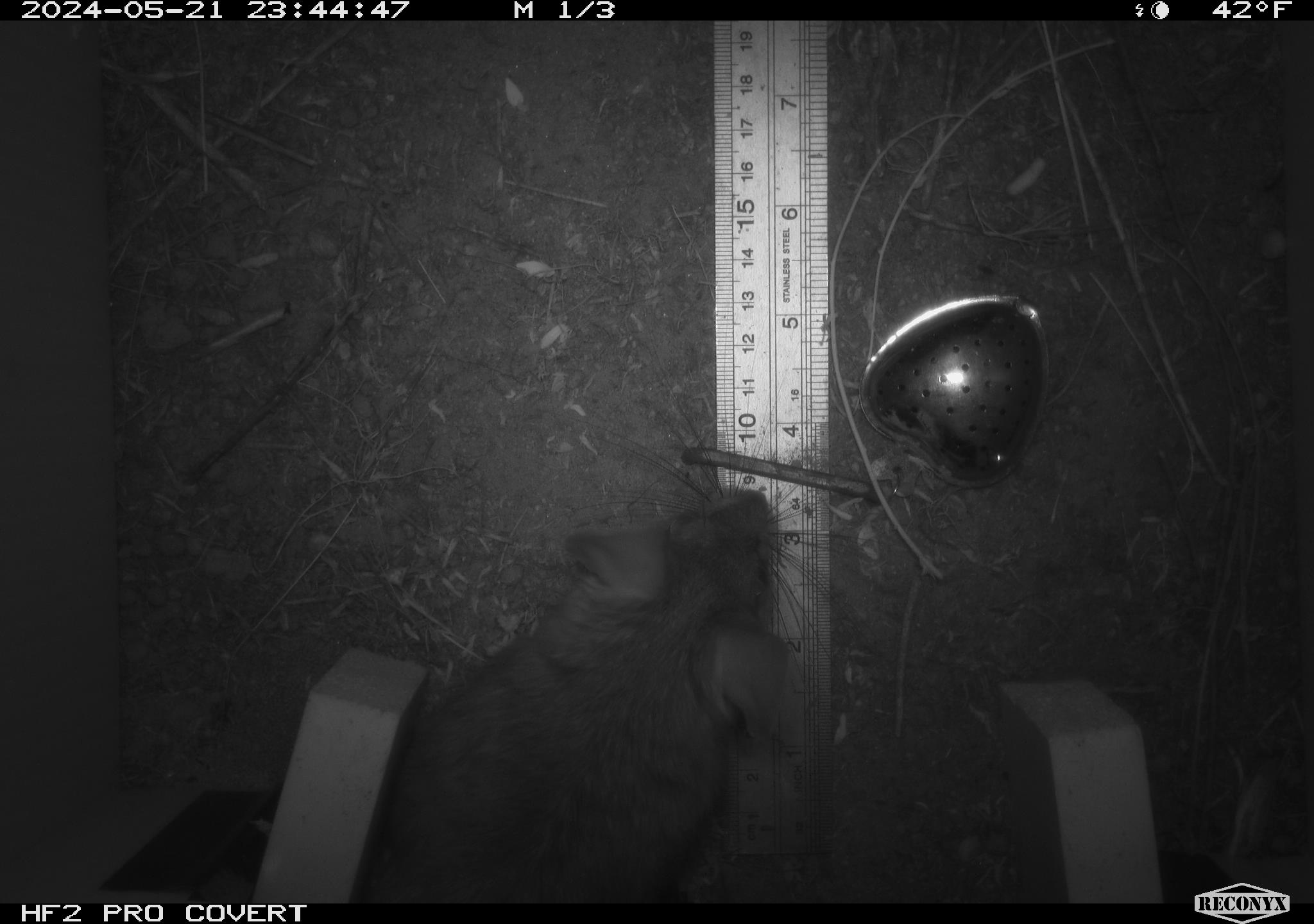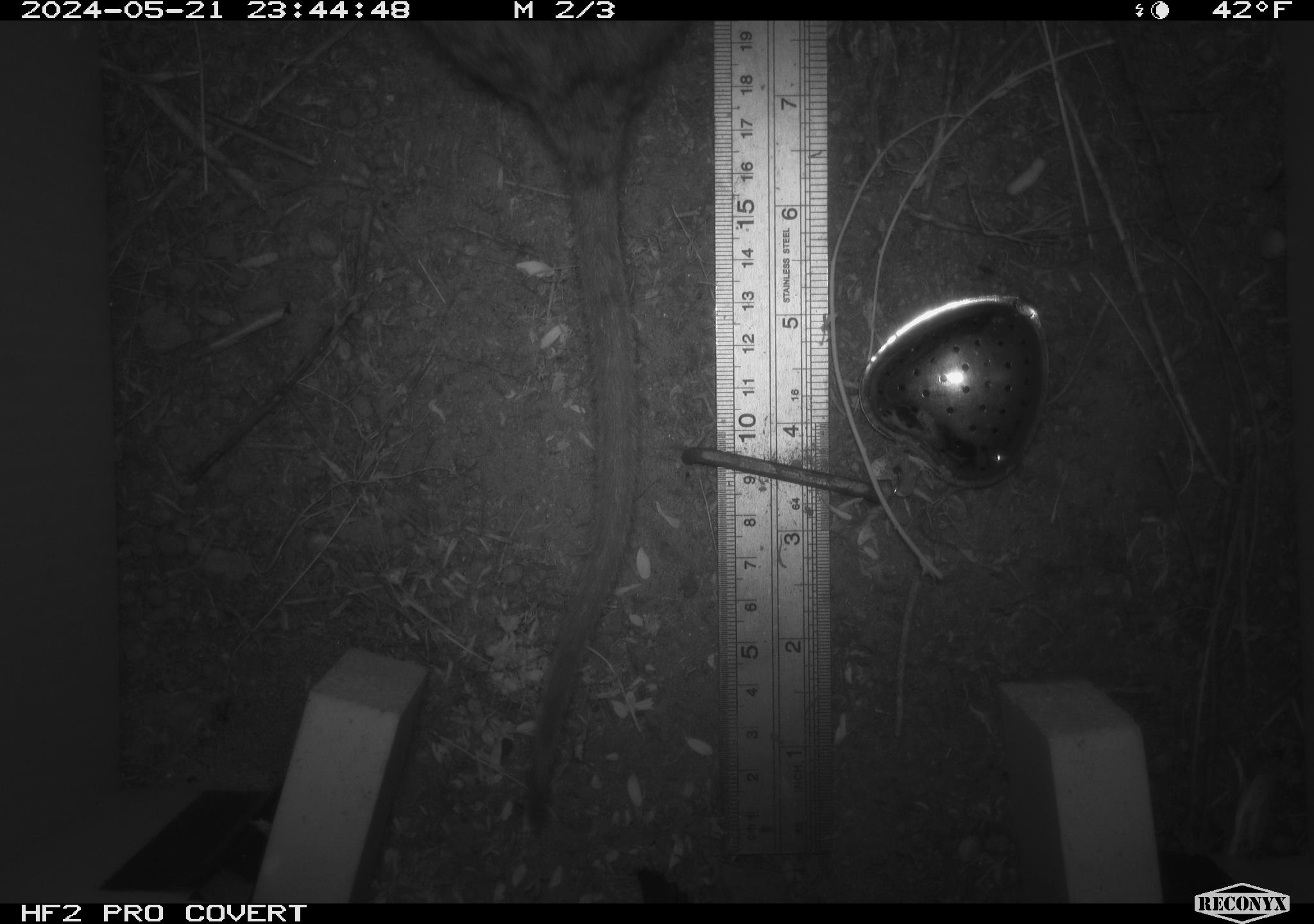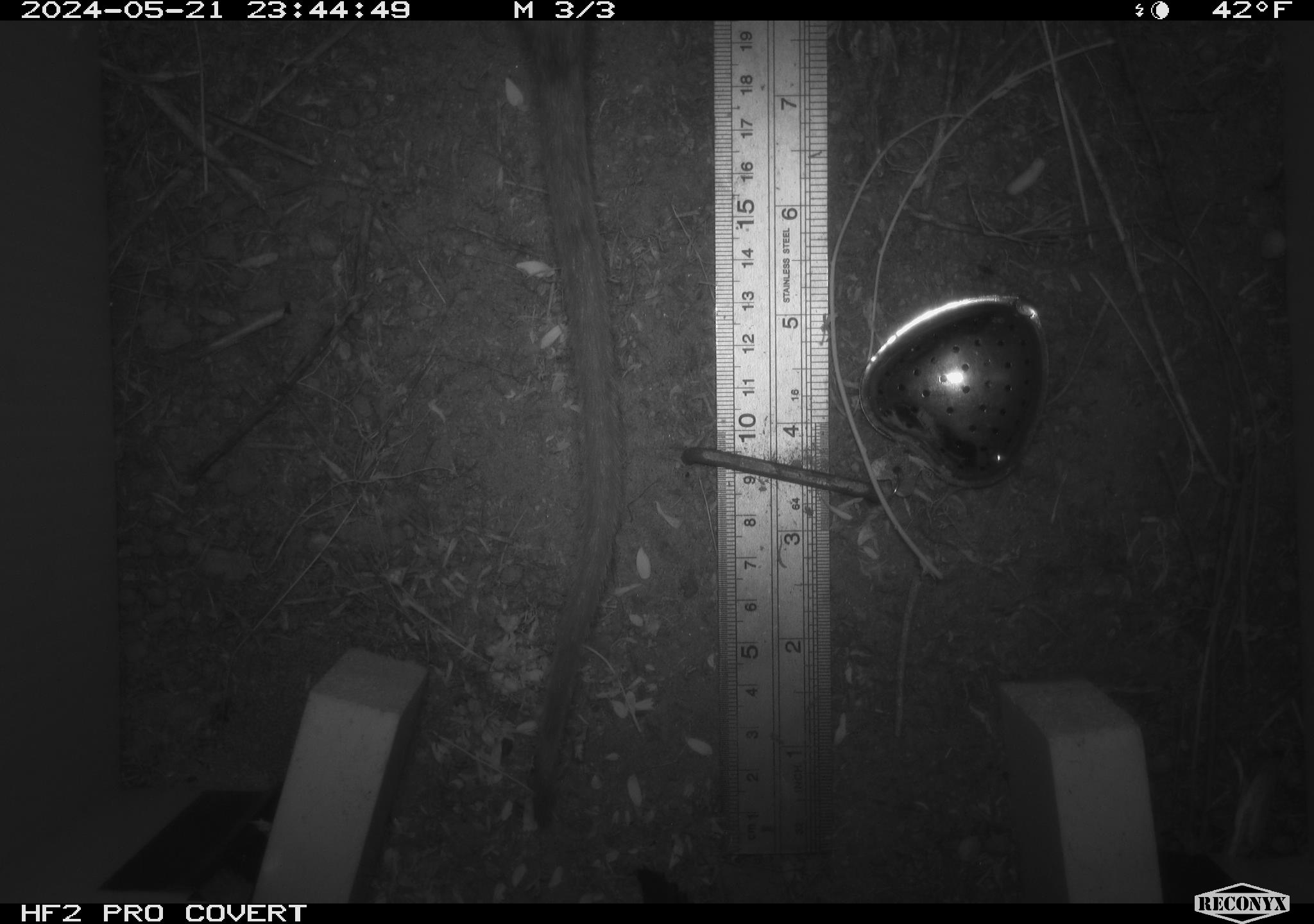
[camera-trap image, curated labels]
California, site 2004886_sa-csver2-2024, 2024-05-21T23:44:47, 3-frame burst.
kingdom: Animalia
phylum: Chordata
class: Mammalia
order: Rodentia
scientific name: Rodentia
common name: rodent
Rodent (Rodentia).